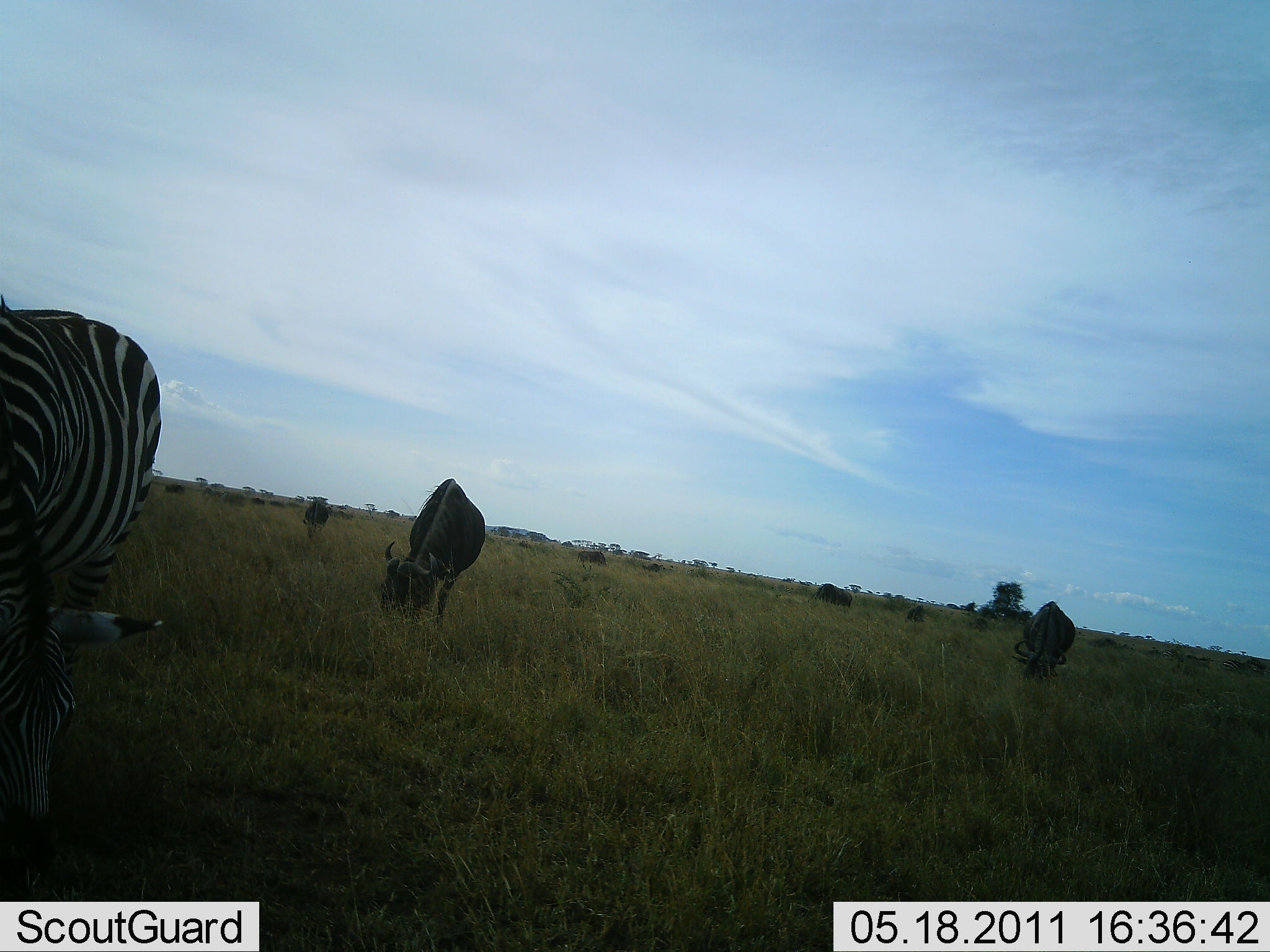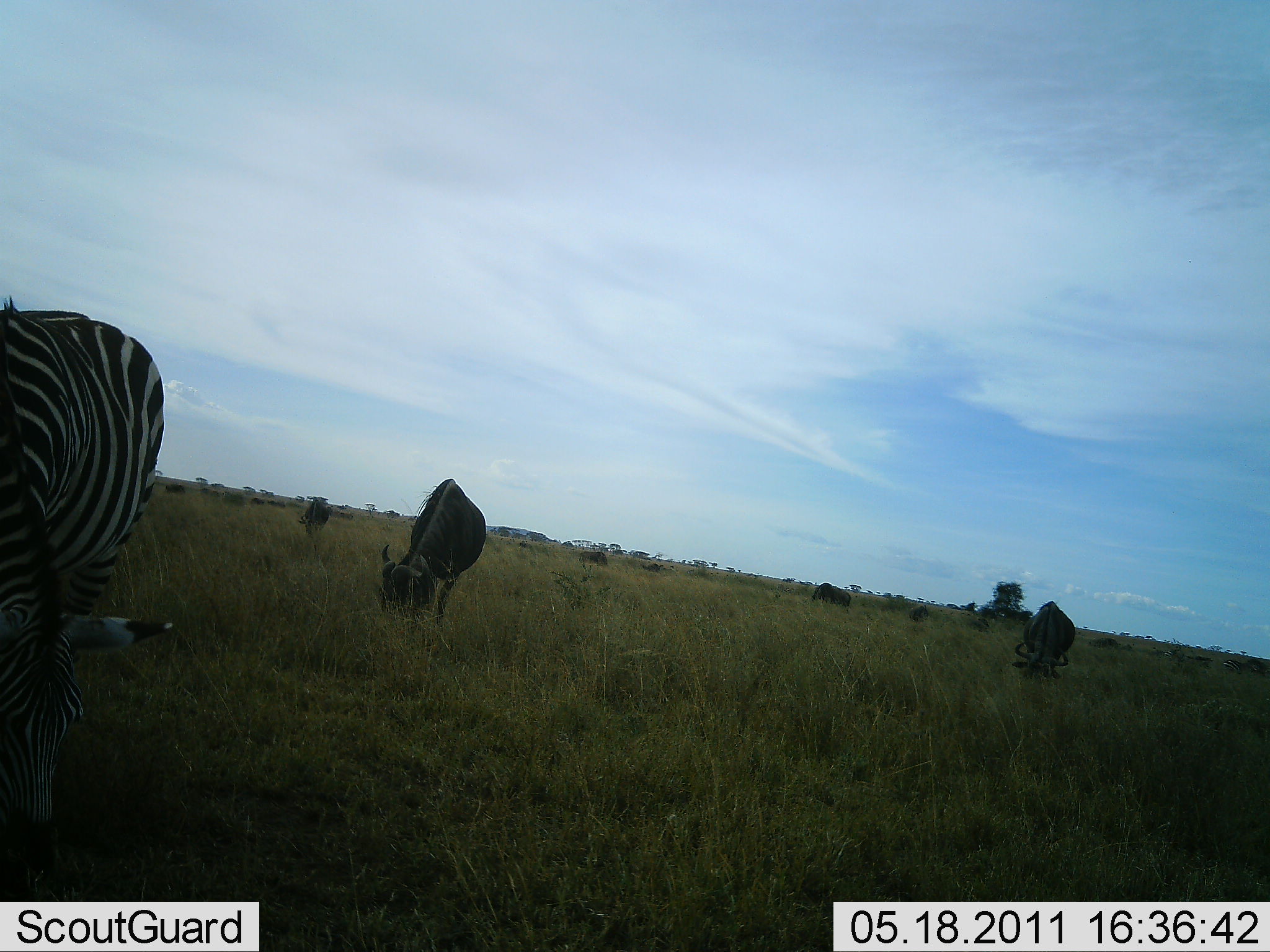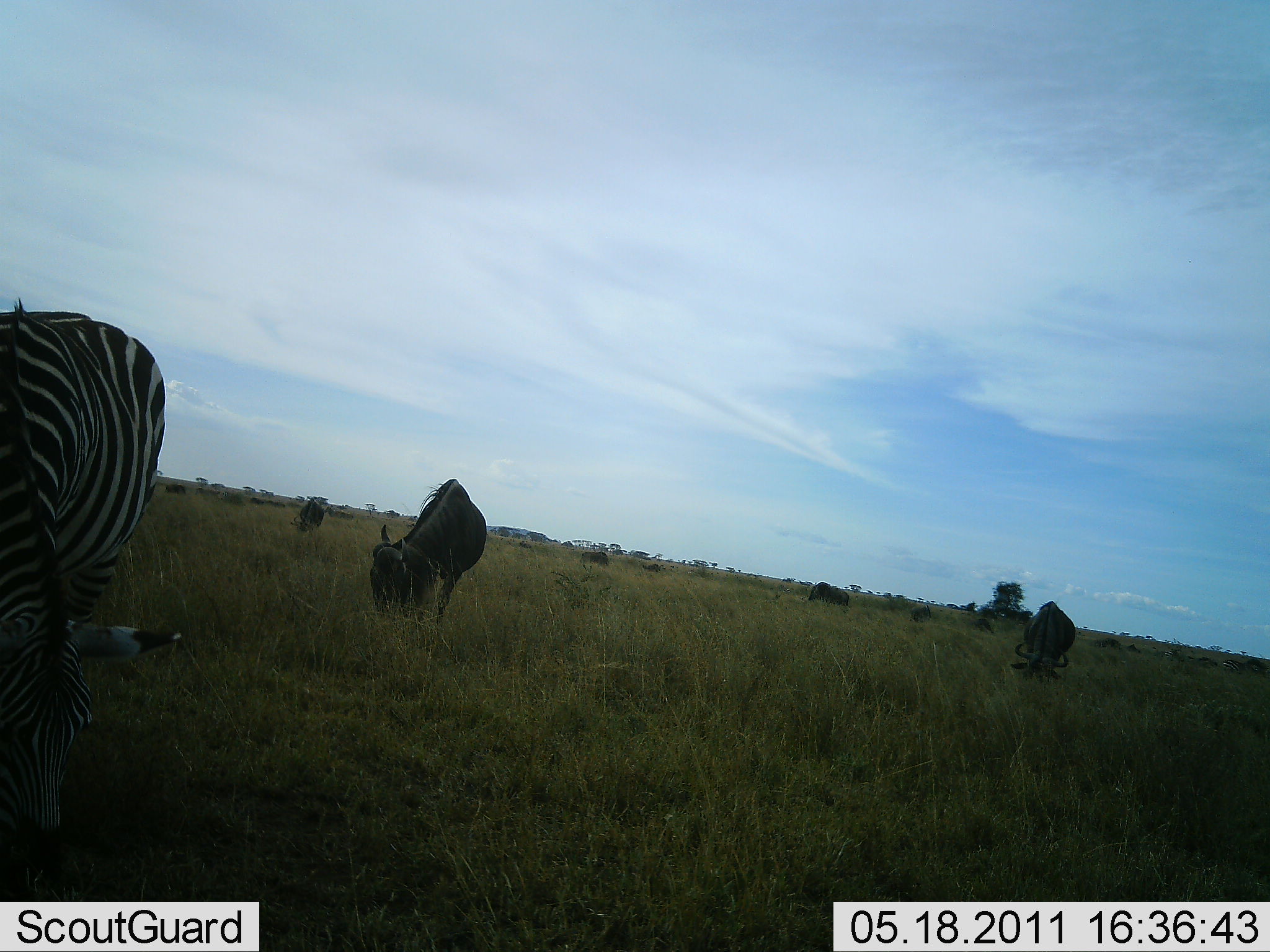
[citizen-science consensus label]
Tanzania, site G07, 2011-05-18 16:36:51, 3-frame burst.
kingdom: Animalia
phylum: Chordata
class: Mammalia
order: Artiodactyla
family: Bovidae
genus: Connochaetes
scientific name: Connochaetes taurinus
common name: blue wildebeest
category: wildebeest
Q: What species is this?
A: Wildebeest (blue wildebeest) (Connochaetes taurinus).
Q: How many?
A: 5.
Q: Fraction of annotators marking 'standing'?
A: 30%.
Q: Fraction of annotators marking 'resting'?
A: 0%.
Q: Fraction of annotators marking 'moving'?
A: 0%.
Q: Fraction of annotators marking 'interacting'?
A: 0%.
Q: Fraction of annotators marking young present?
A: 0%.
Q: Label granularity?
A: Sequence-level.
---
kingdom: Animalia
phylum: Chordata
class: Mammalia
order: Perissodactyla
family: Equidae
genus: Equus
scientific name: Equus quagga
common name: plains zebra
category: zebra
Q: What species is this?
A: Zebra (plains zebra) (Equus quagga).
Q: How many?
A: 1.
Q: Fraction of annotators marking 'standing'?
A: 27%.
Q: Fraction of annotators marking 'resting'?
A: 0%.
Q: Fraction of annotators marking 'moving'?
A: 0%.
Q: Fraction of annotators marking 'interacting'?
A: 0%.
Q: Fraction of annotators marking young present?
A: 0%.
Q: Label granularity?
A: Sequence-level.